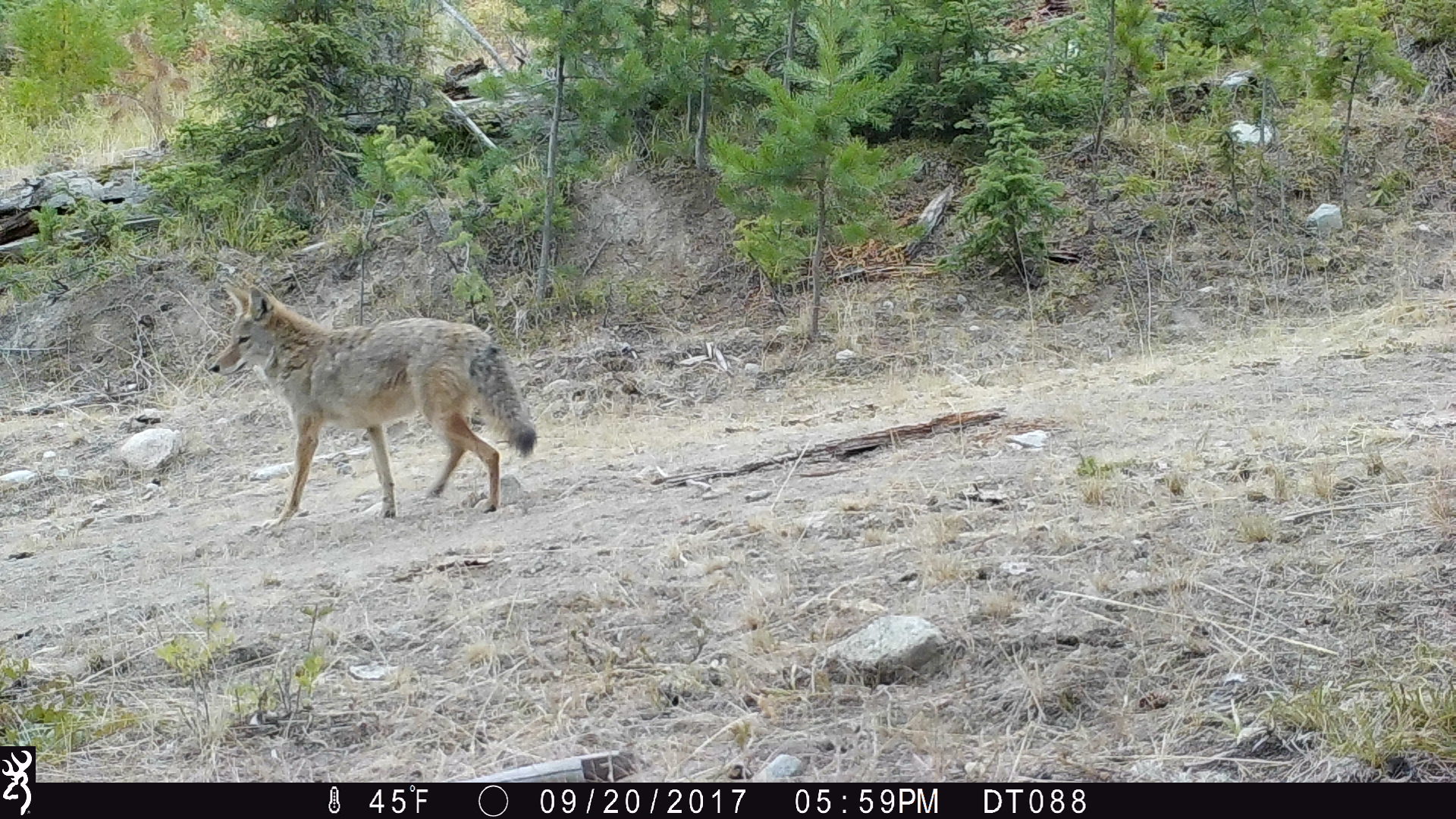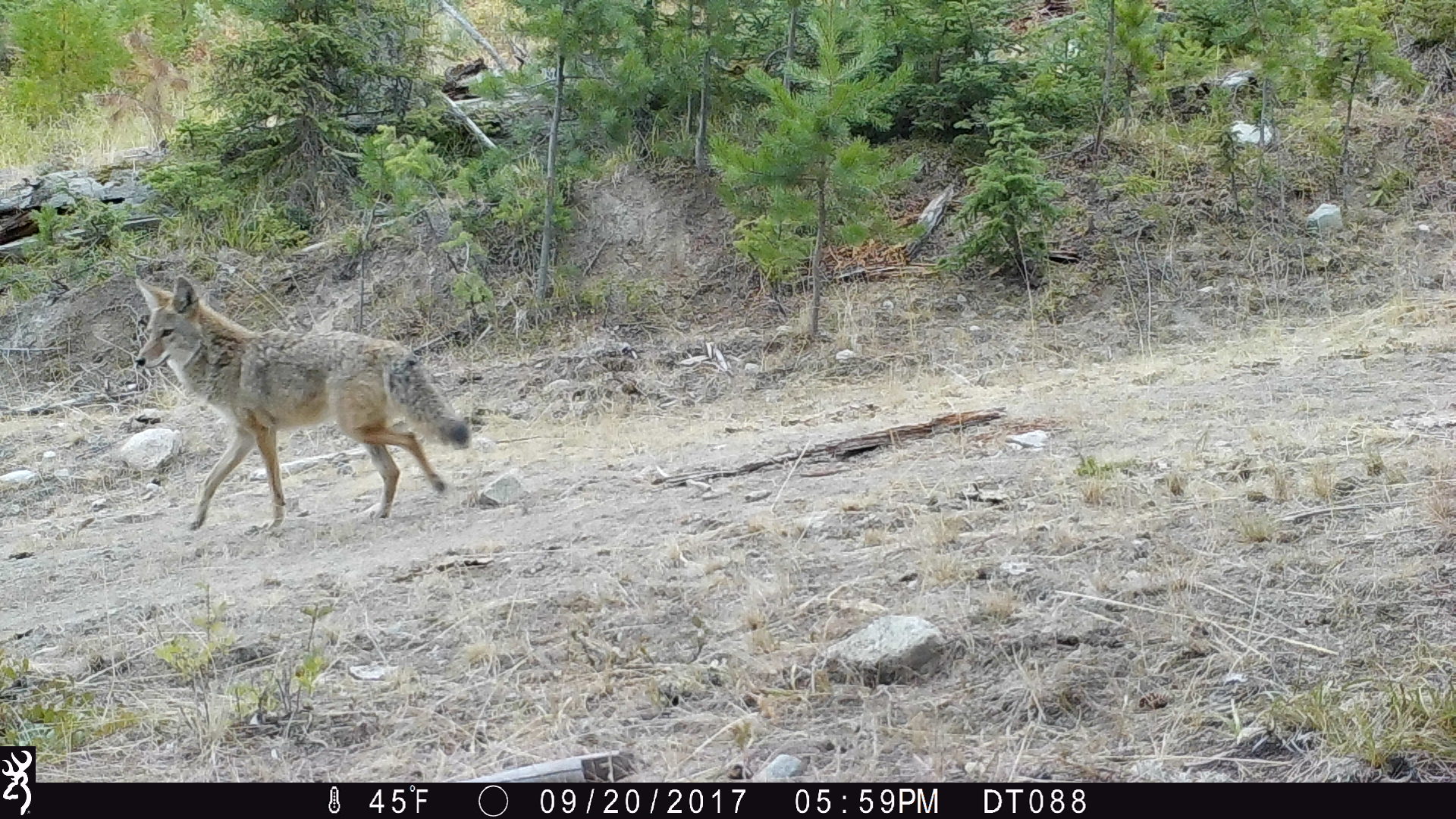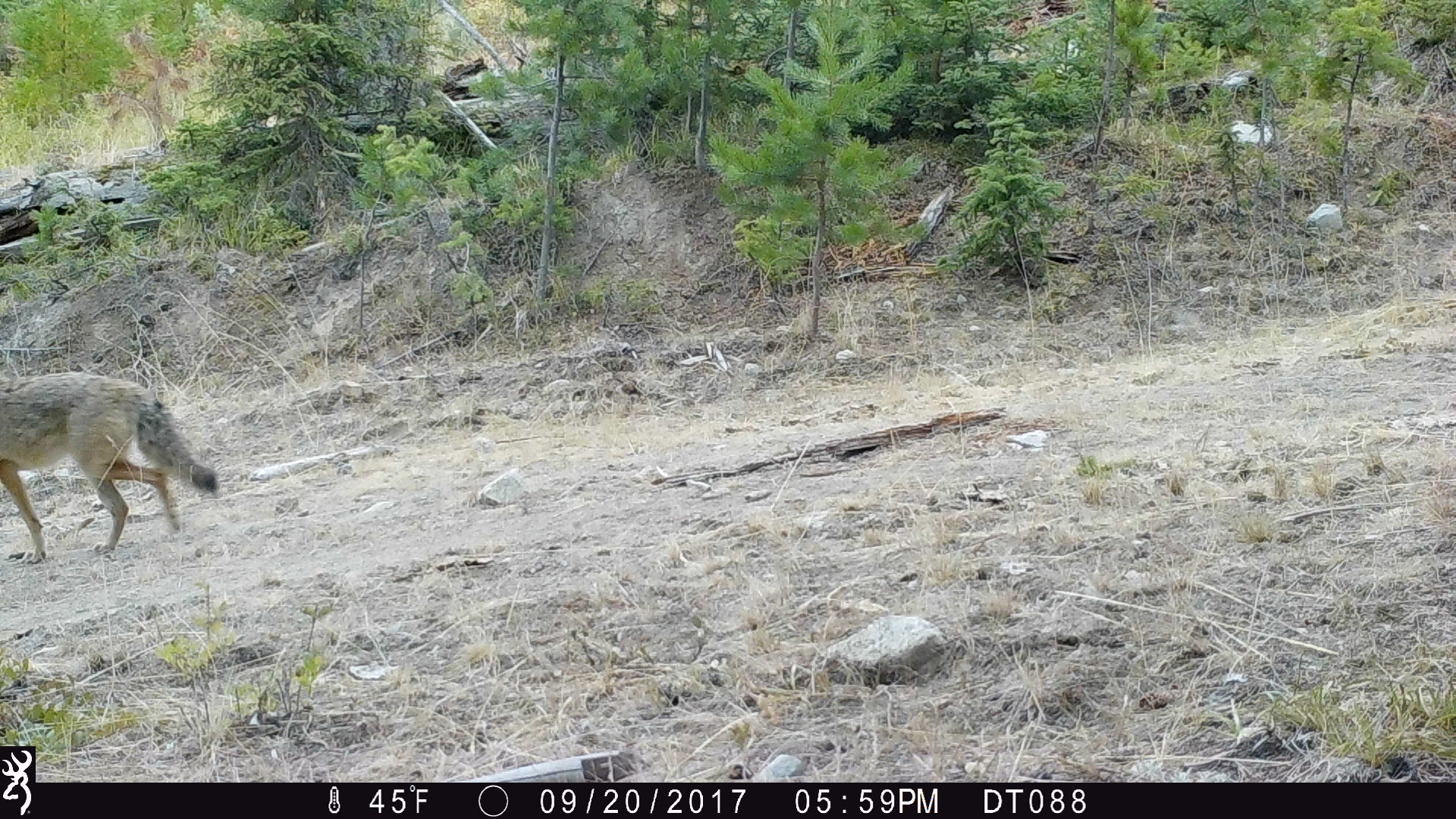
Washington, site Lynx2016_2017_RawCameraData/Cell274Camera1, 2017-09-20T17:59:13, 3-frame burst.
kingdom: Animalia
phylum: Chordata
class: Mammalia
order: Carnivora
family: Canidae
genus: Canis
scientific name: Canis latrans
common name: coyote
Canis latrans (coyote). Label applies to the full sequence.